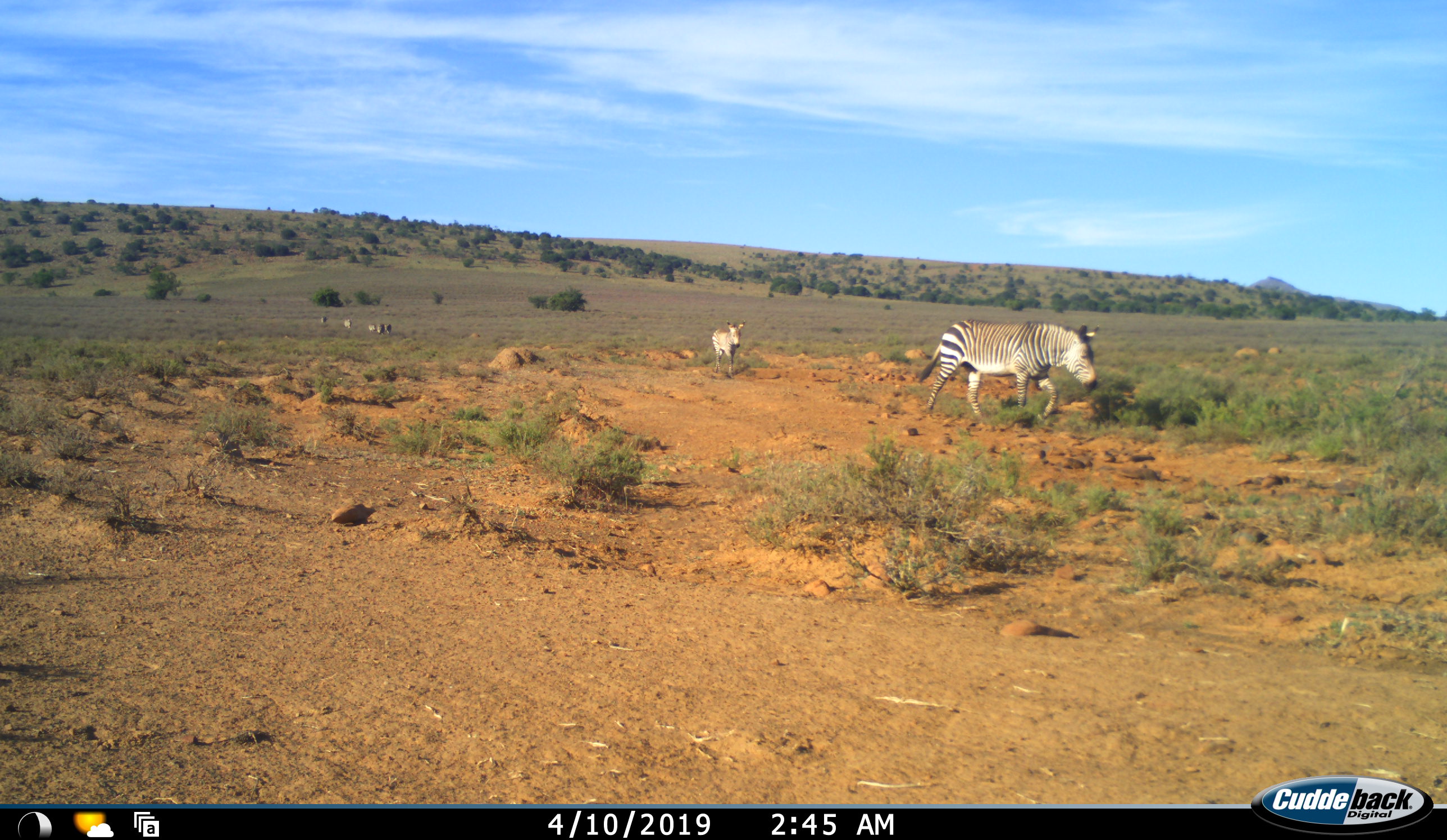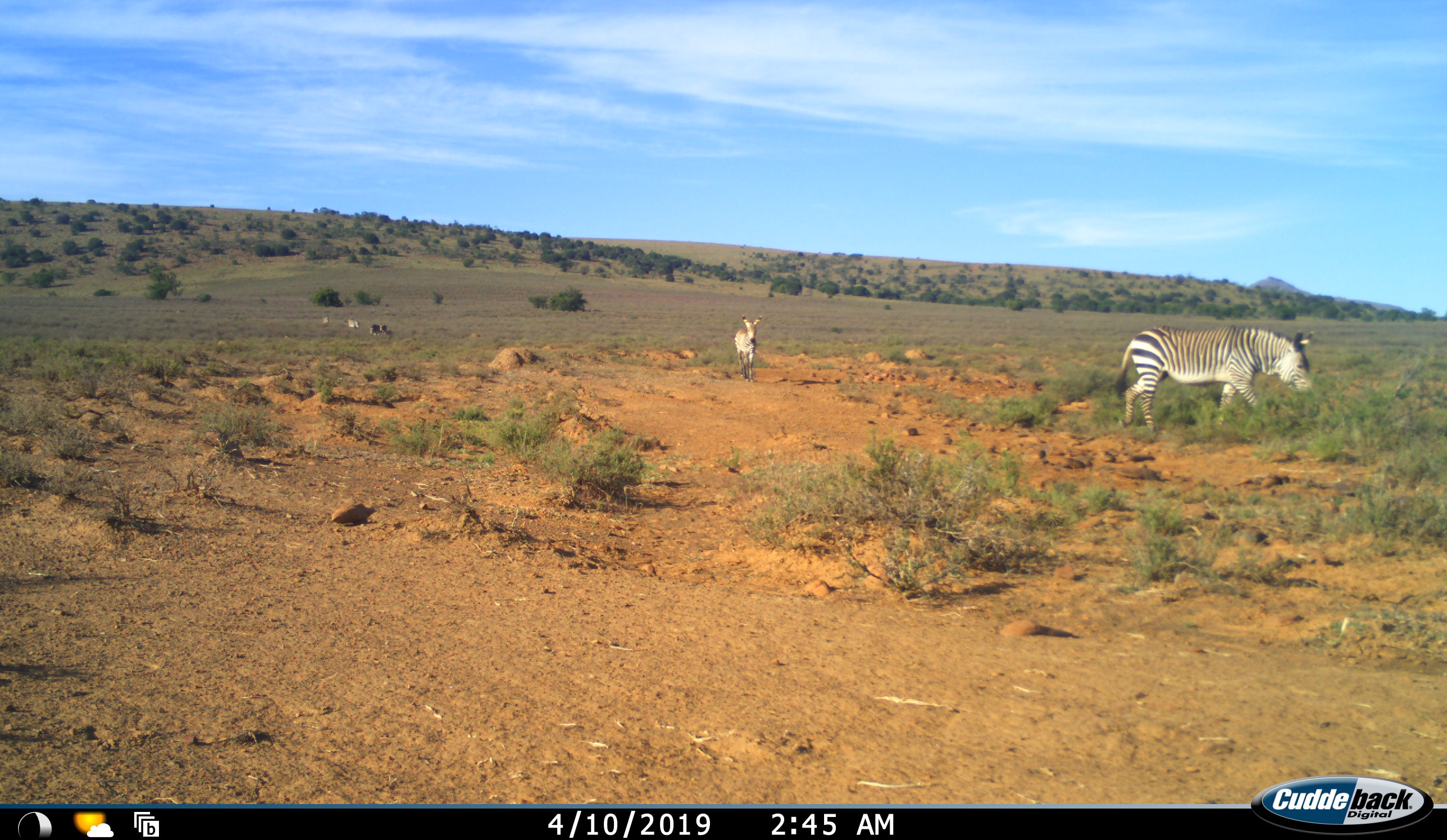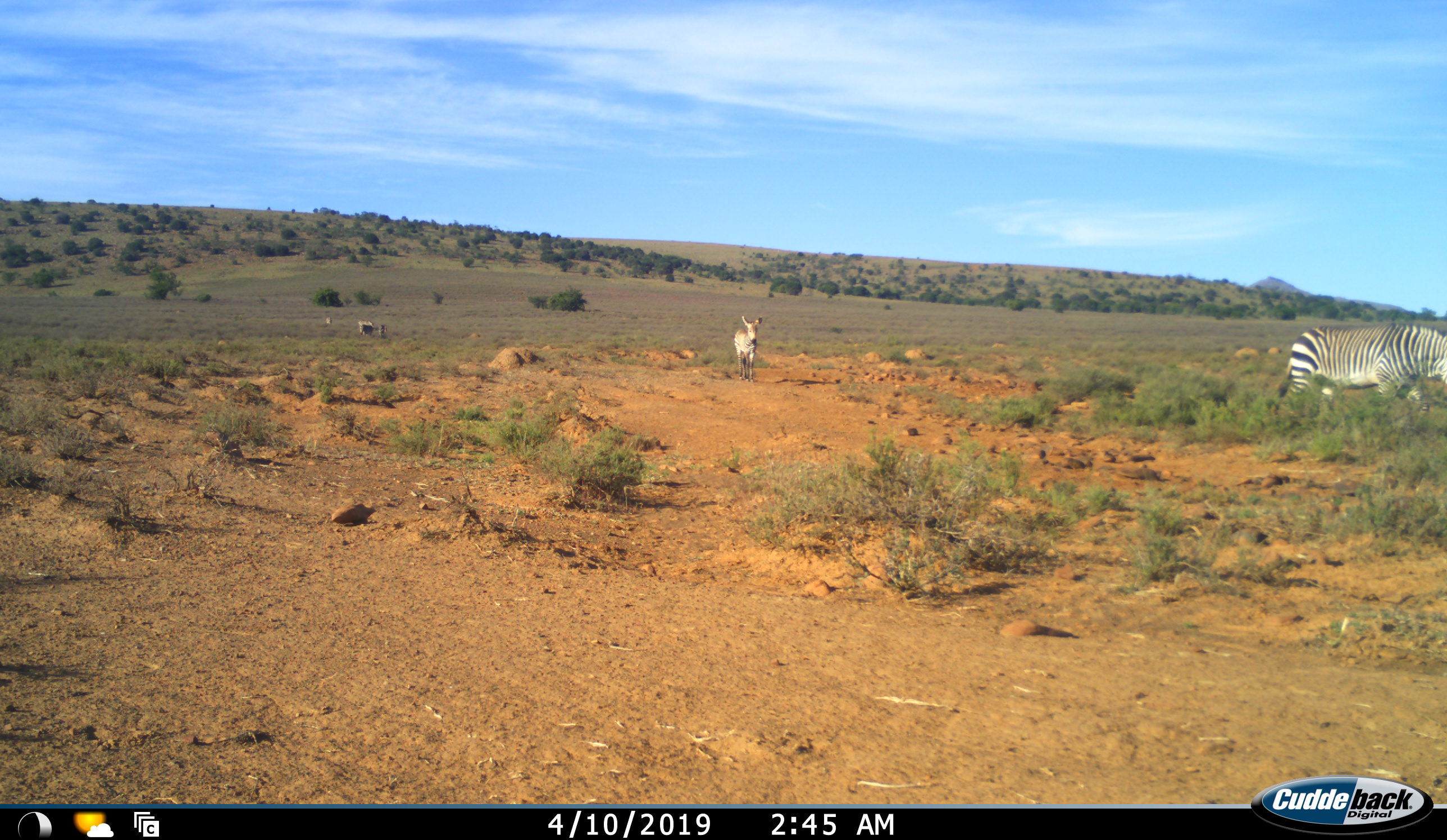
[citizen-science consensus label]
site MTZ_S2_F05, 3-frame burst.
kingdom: Animalia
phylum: Chordata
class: Mammalia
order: Perissodactyla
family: Equidae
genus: Equus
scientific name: Equus zebra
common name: mountain zebra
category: zebramountain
Zebramountain (mountain zebra) (Equus zebra), count 7. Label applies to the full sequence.